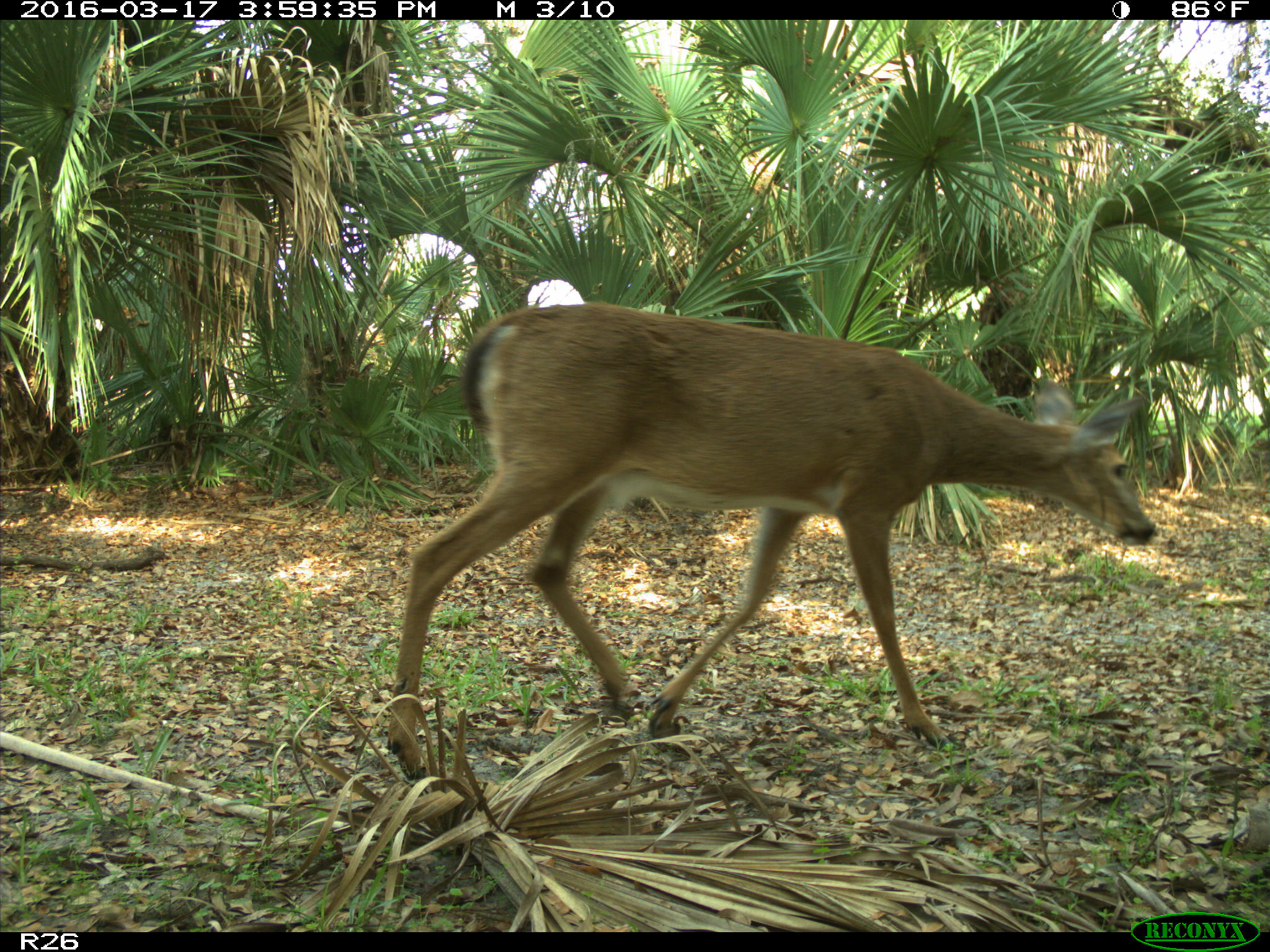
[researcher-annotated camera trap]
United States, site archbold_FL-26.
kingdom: Animalia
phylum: Chordata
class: Mammalia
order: Artiodactyla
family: Cervidae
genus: Odocoileus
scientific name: Odocoileus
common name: deer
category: unidentified deer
Unidentified deer (deer) (Odocoileus).